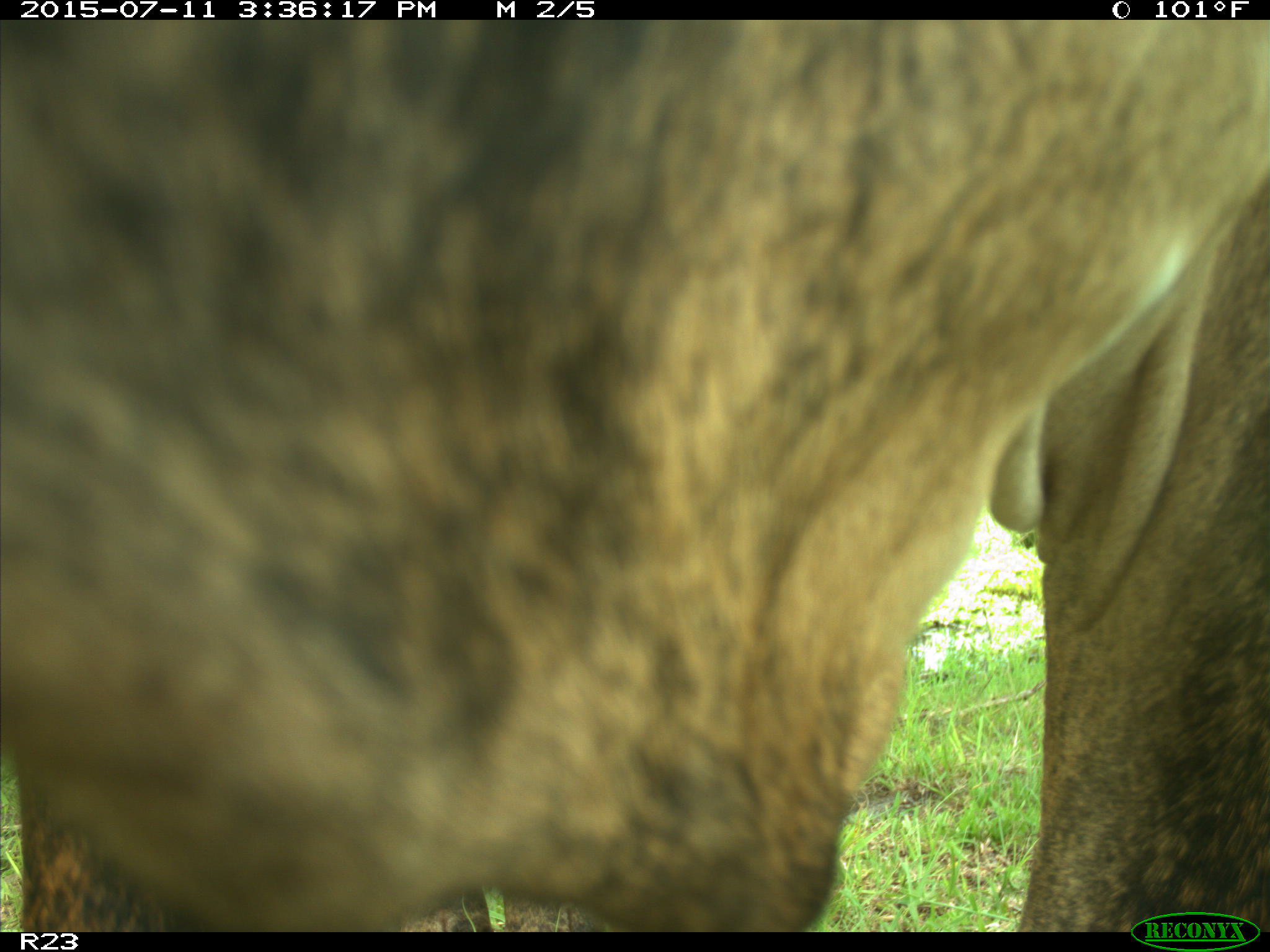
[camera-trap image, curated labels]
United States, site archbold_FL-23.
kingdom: Animalia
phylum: Chordata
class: Mammalia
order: Artiodactyla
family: Bovidae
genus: Bos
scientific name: Bos taurus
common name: domestic cow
Bos taurus (domestic cow).